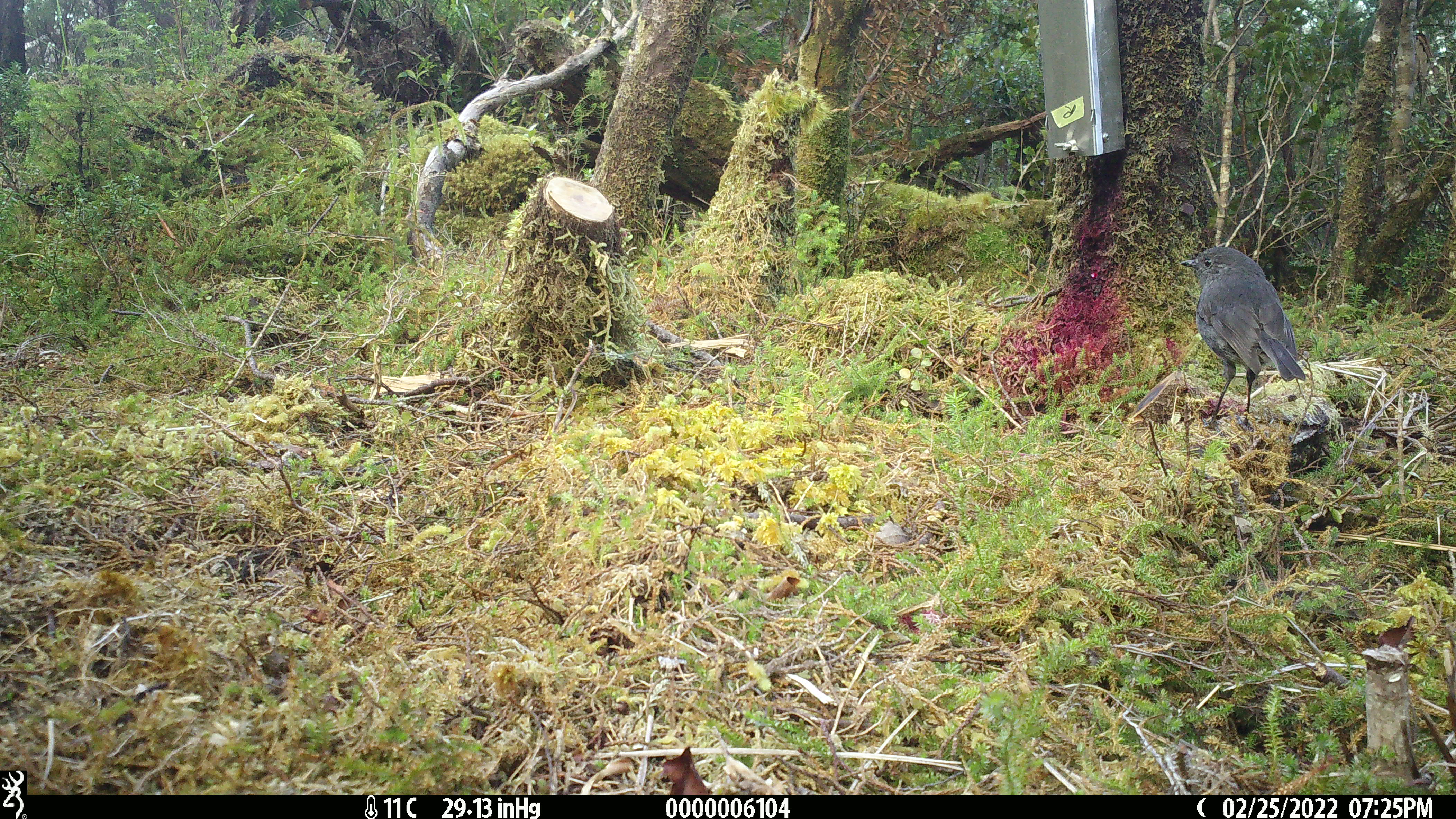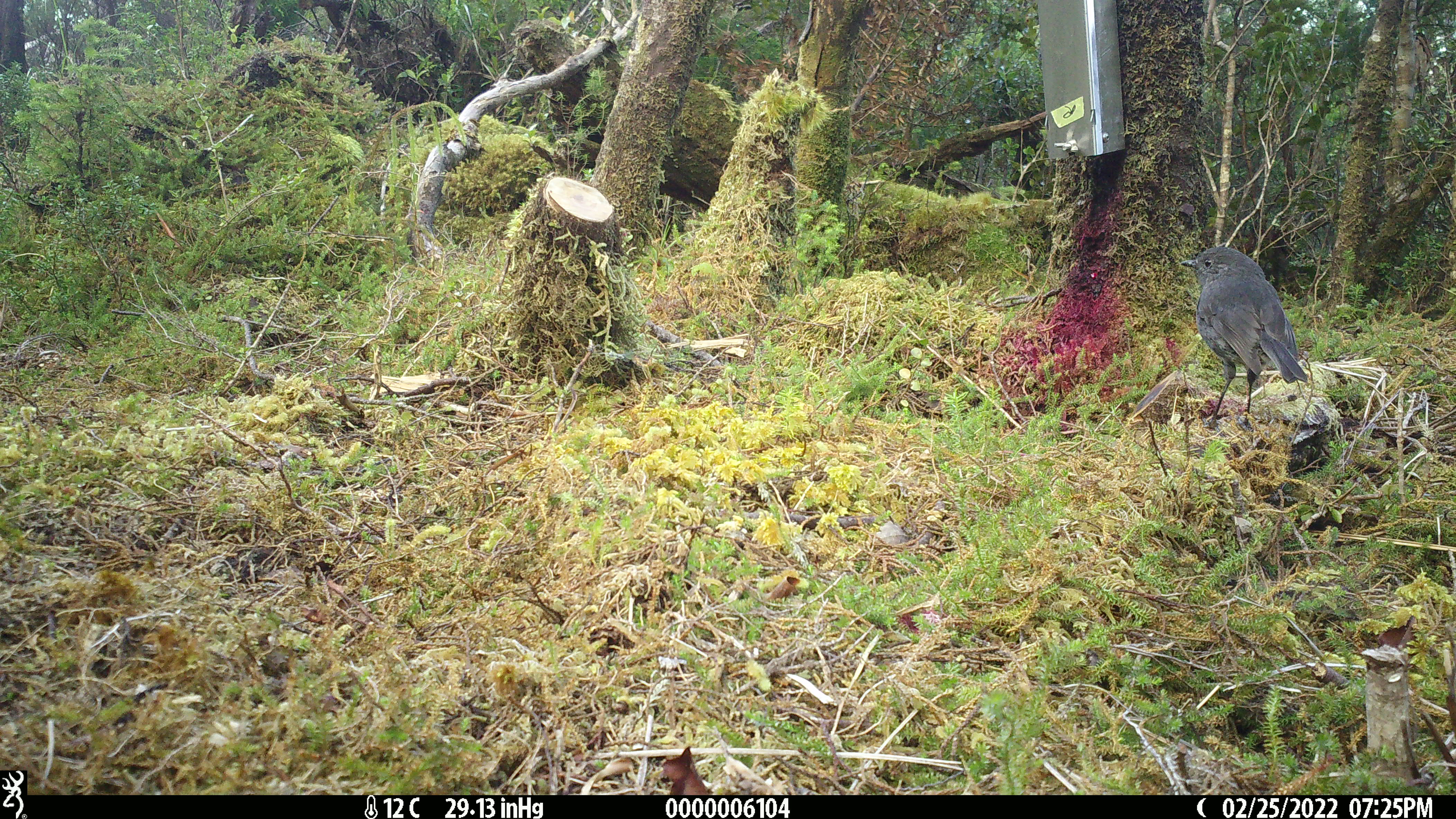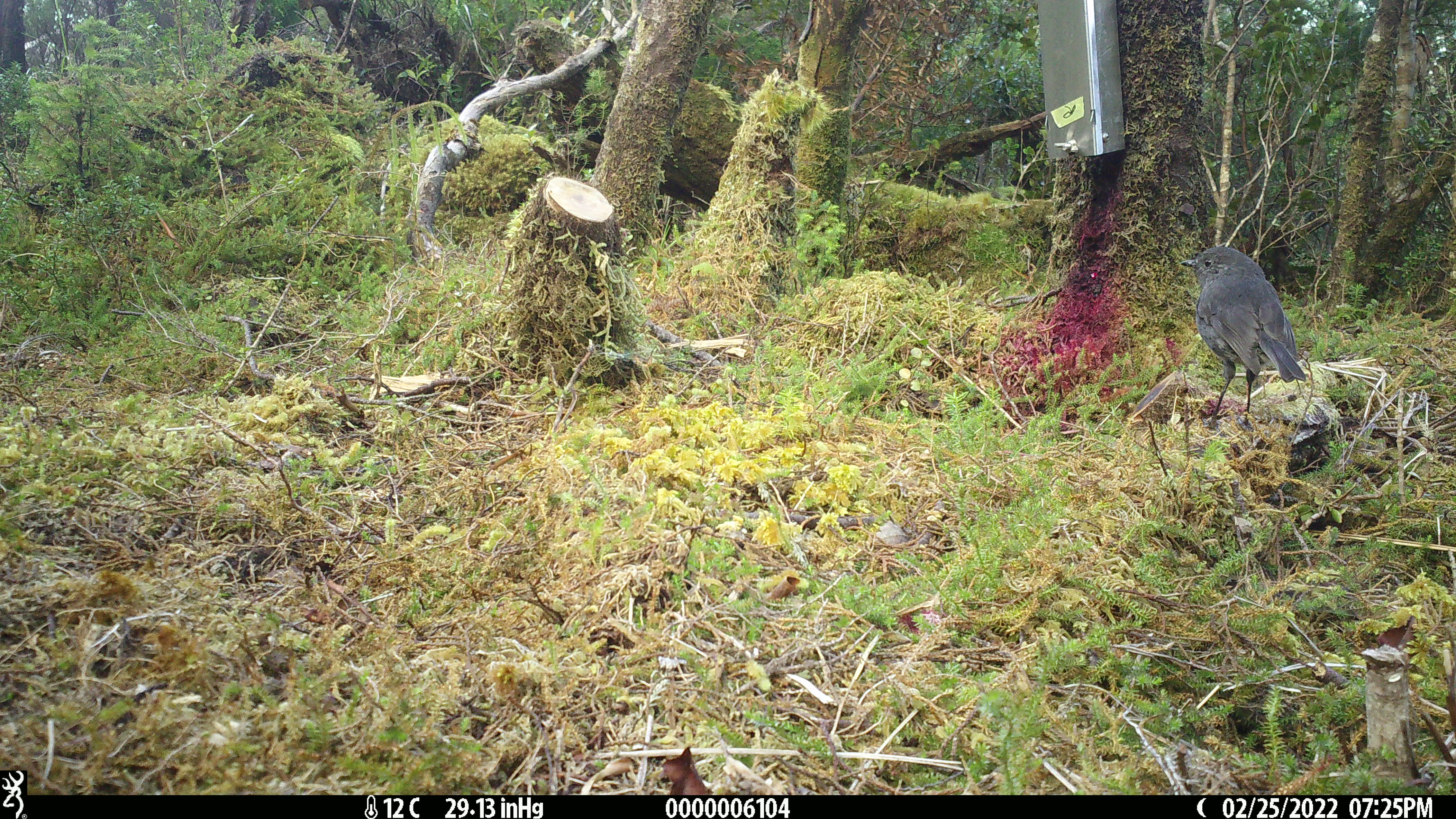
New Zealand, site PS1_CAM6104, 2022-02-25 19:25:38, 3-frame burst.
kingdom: Animalia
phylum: Chordata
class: Aves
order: Passeriformes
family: Petroicidae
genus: Petroica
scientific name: Petroica australis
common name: new zealand robin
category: robin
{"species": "robin (new zealand robin) (Petroica australis)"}